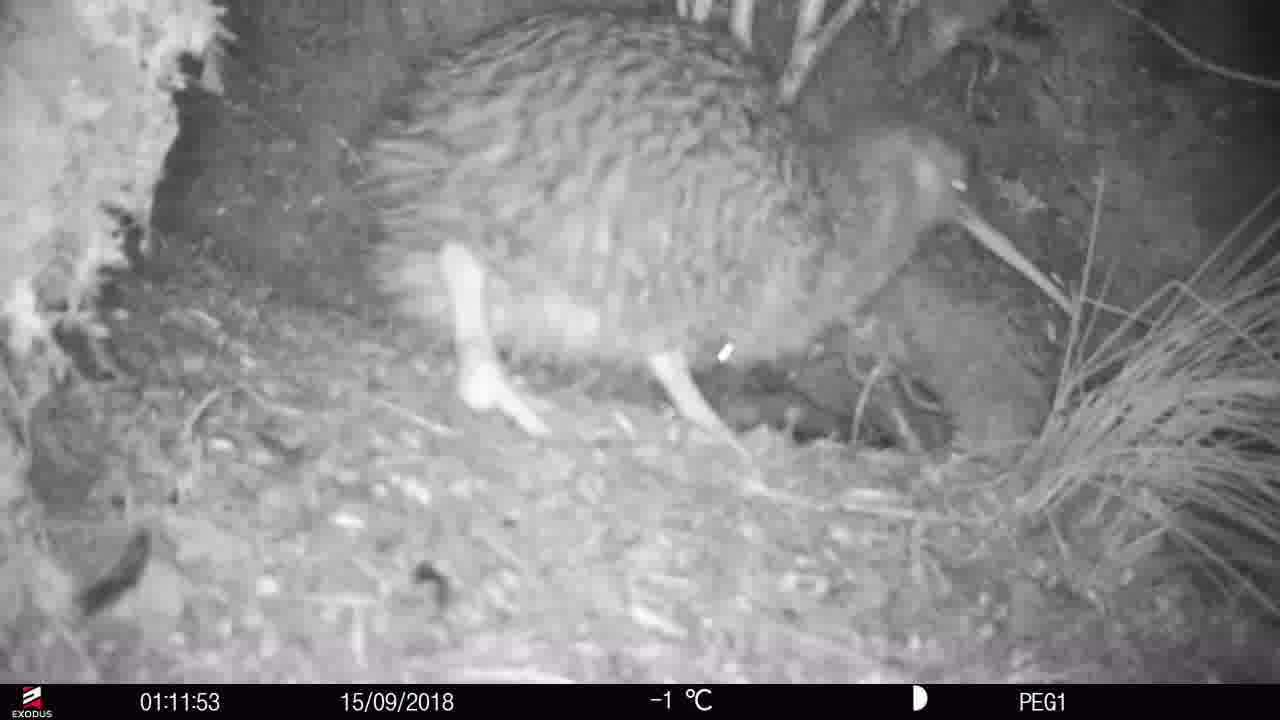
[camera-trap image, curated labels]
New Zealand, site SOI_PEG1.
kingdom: Animalia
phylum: Chordata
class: Aves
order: Apterygiformes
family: Apterygidae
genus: Apteryx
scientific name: Apteryx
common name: kiwi